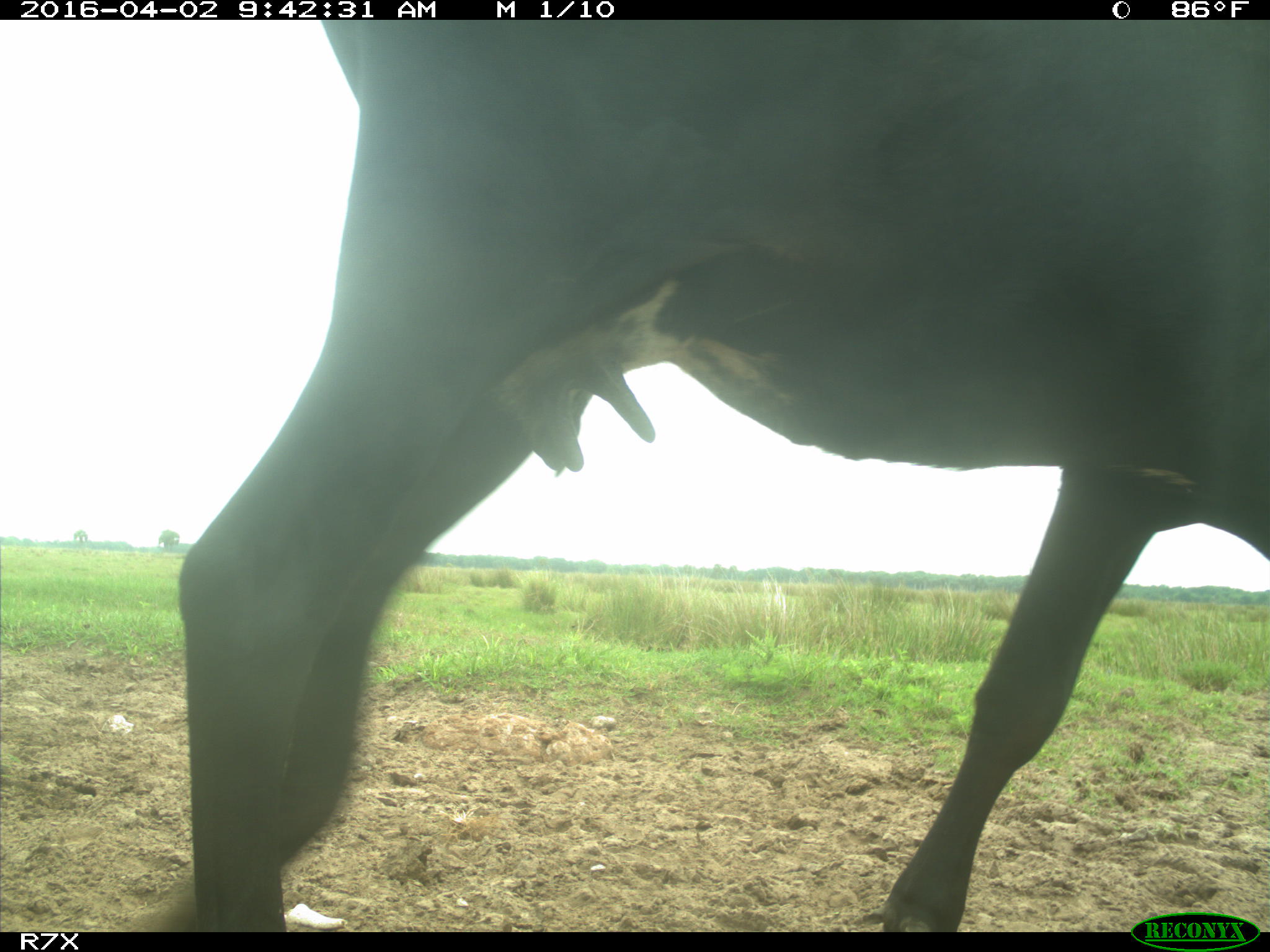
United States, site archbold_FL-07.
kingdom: Animalia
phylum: Chordata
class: Mammalia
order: Artiodactyla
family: Bovidae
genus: Bos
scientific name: Bos taurus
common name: domestic cow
Bos taurus (domestic cow).